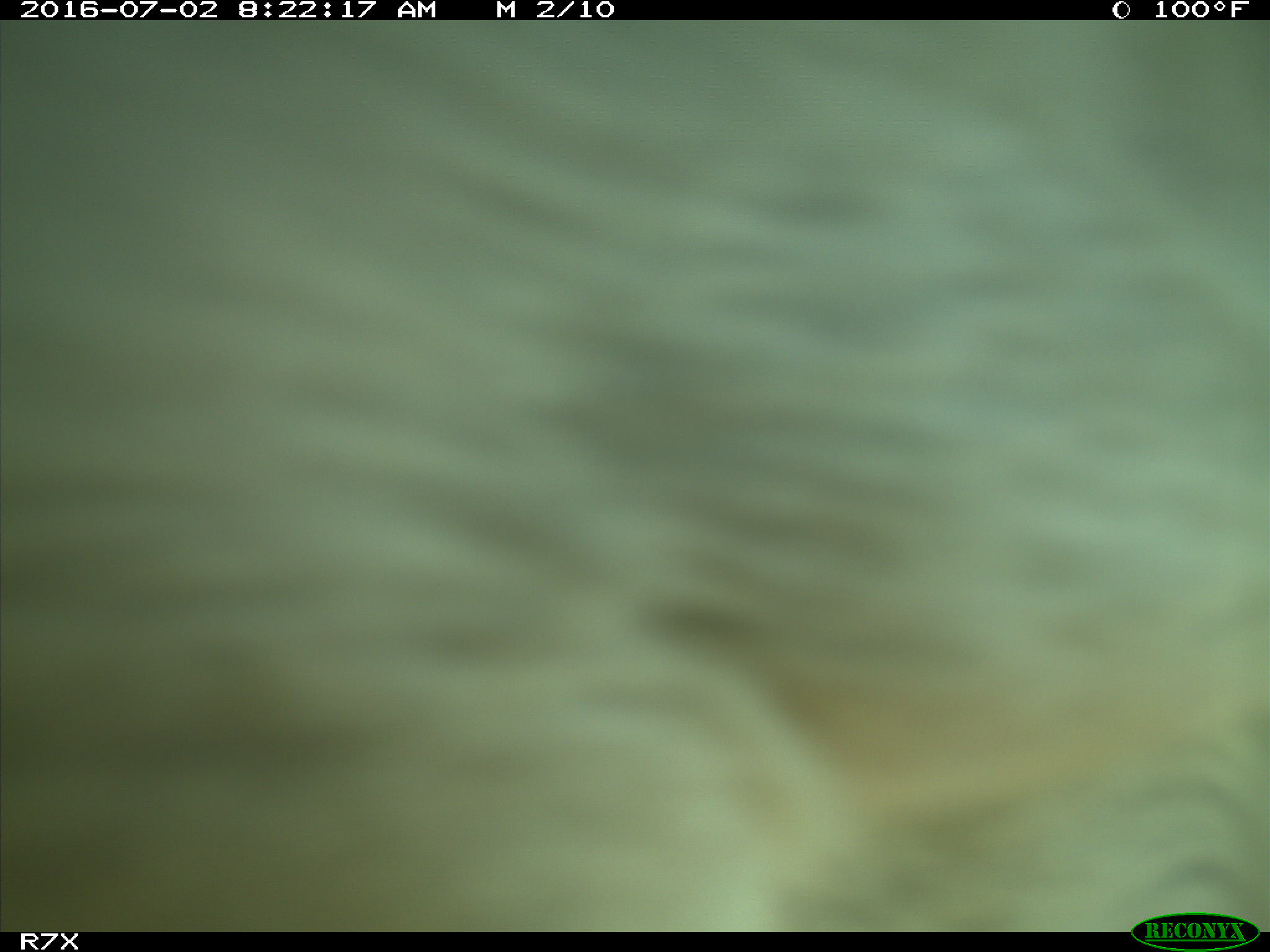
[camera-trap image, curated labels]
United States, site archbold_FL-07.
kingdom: Animalia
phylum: Chordata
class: Mammalia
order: Artiodactyla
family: Bovidae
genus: Bos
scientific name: Bos taurus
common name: domestic cow